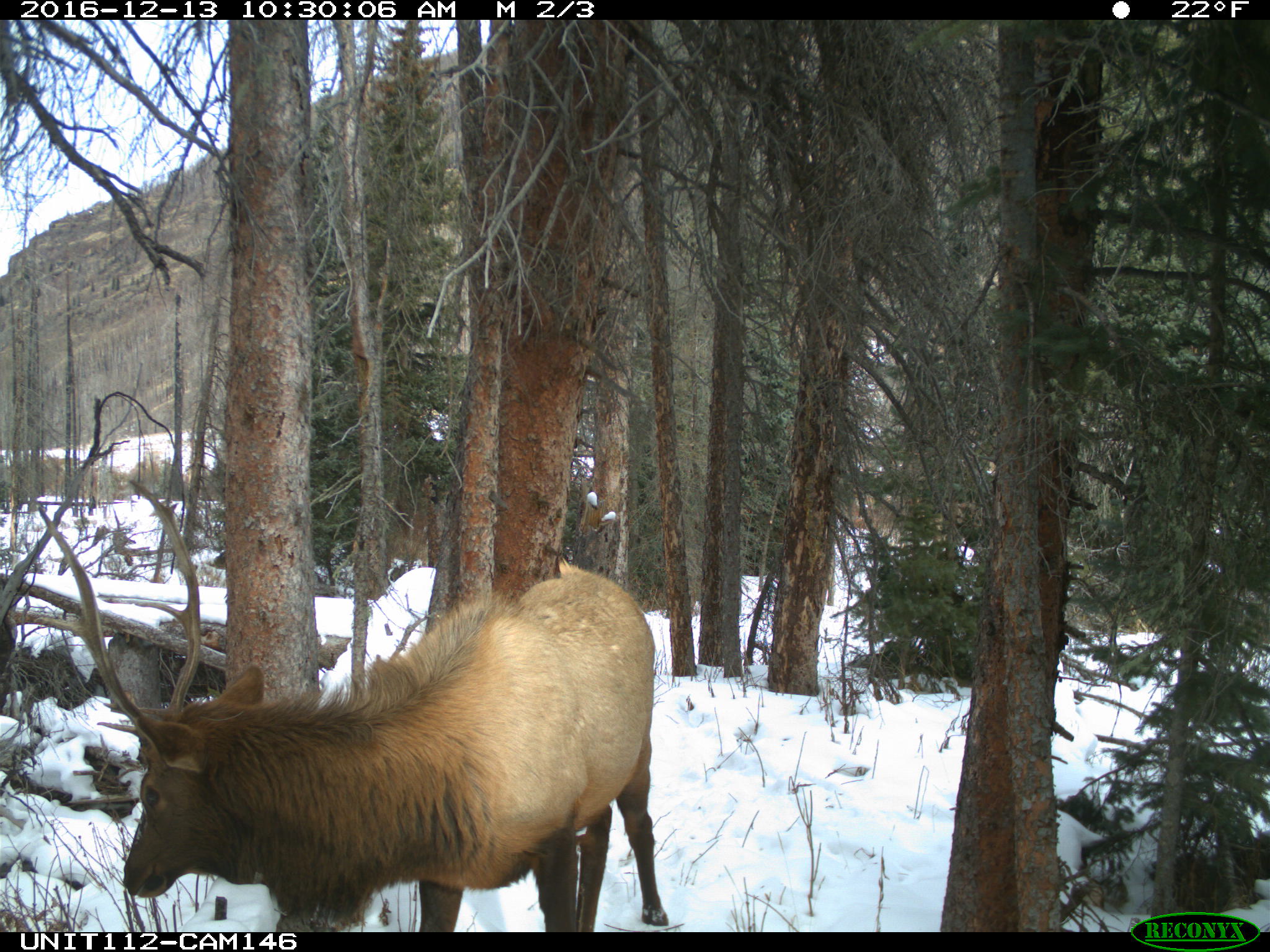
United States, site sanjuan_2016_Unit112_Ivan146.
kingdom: Animalia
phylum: Chordata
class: Mammalia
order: Artiodactyla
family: Cervidae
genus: Cervus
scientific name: Cervus elaphus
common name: red deer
Cervus elaphus (red deer).